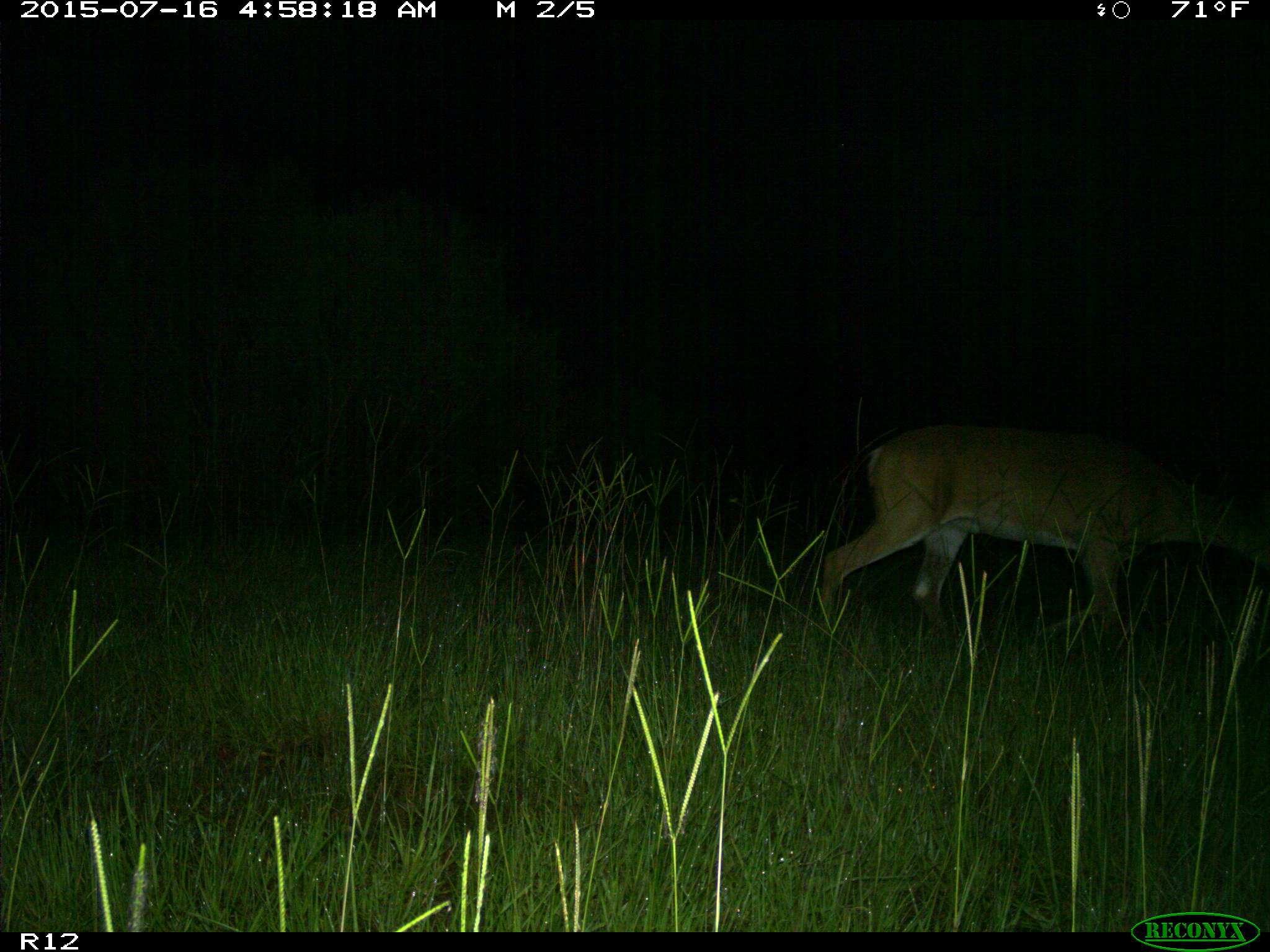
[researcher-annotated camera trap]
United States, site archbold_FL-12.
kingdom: Animalia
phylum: Chordata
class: Mammalia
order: Artiodactyla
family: Cervidae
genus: Odocoileus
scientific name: Odocoileus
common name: deer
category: unidentified deer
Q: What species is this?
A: Unidentified deer (deer) (Odocoileus).